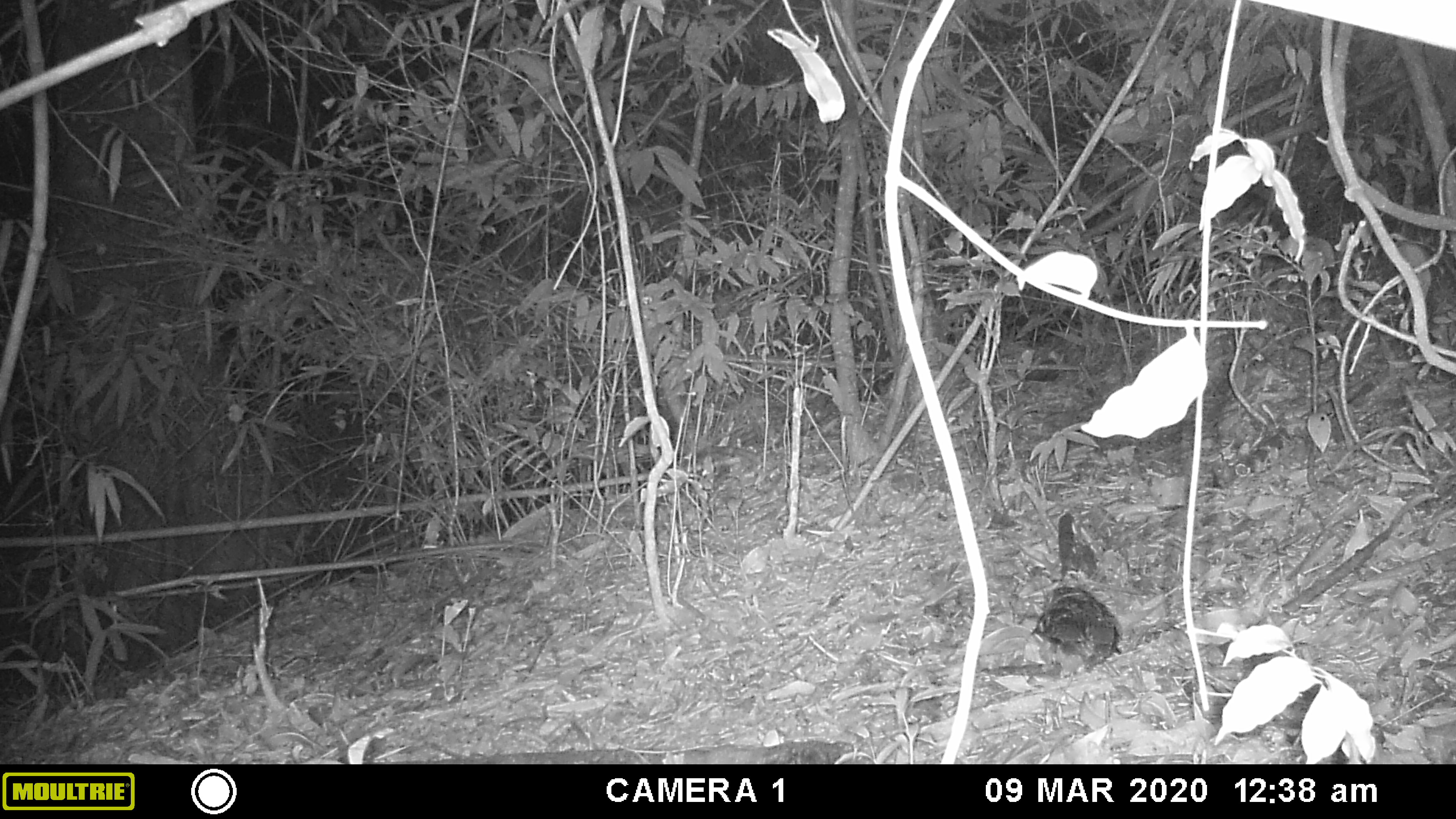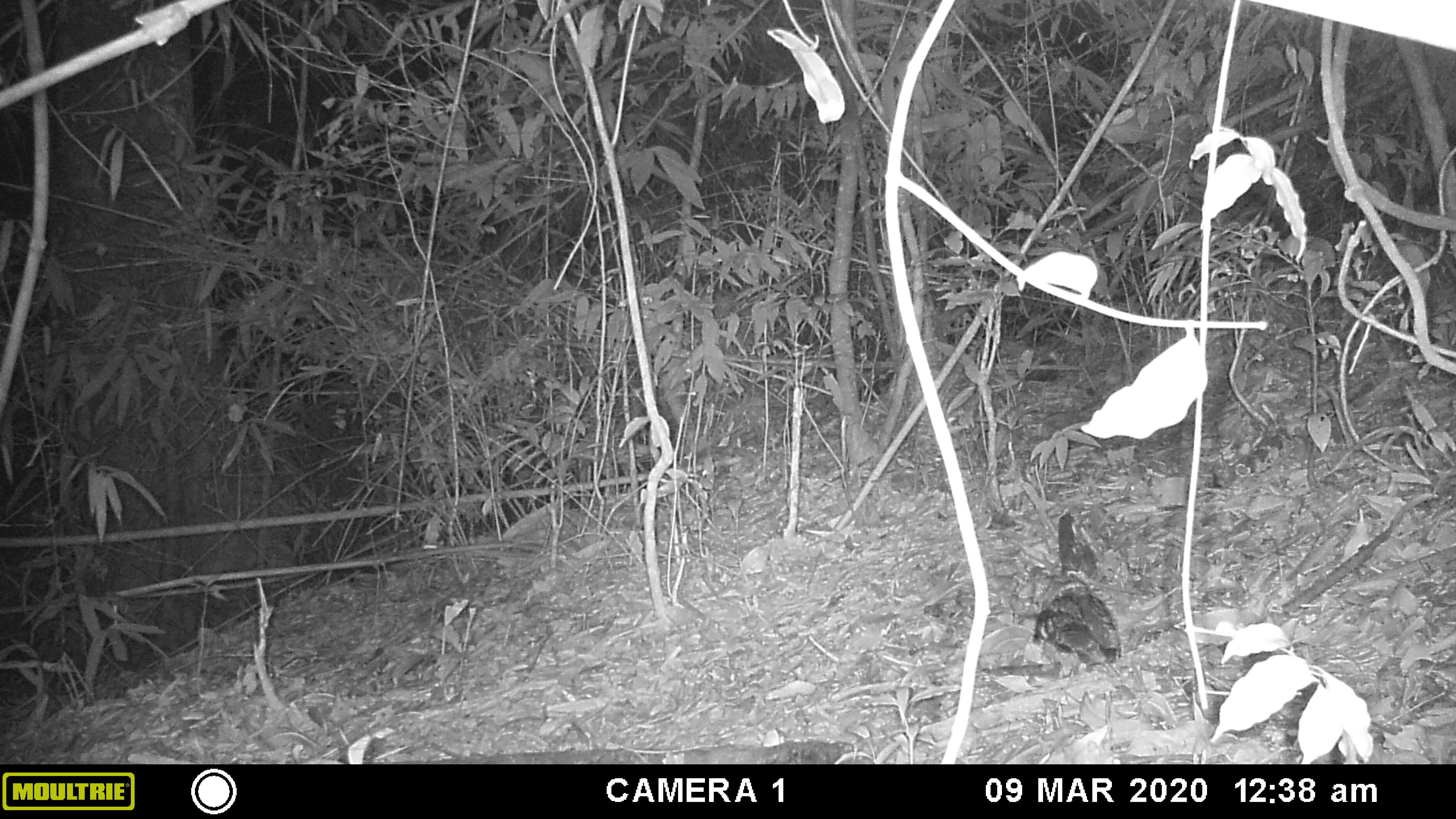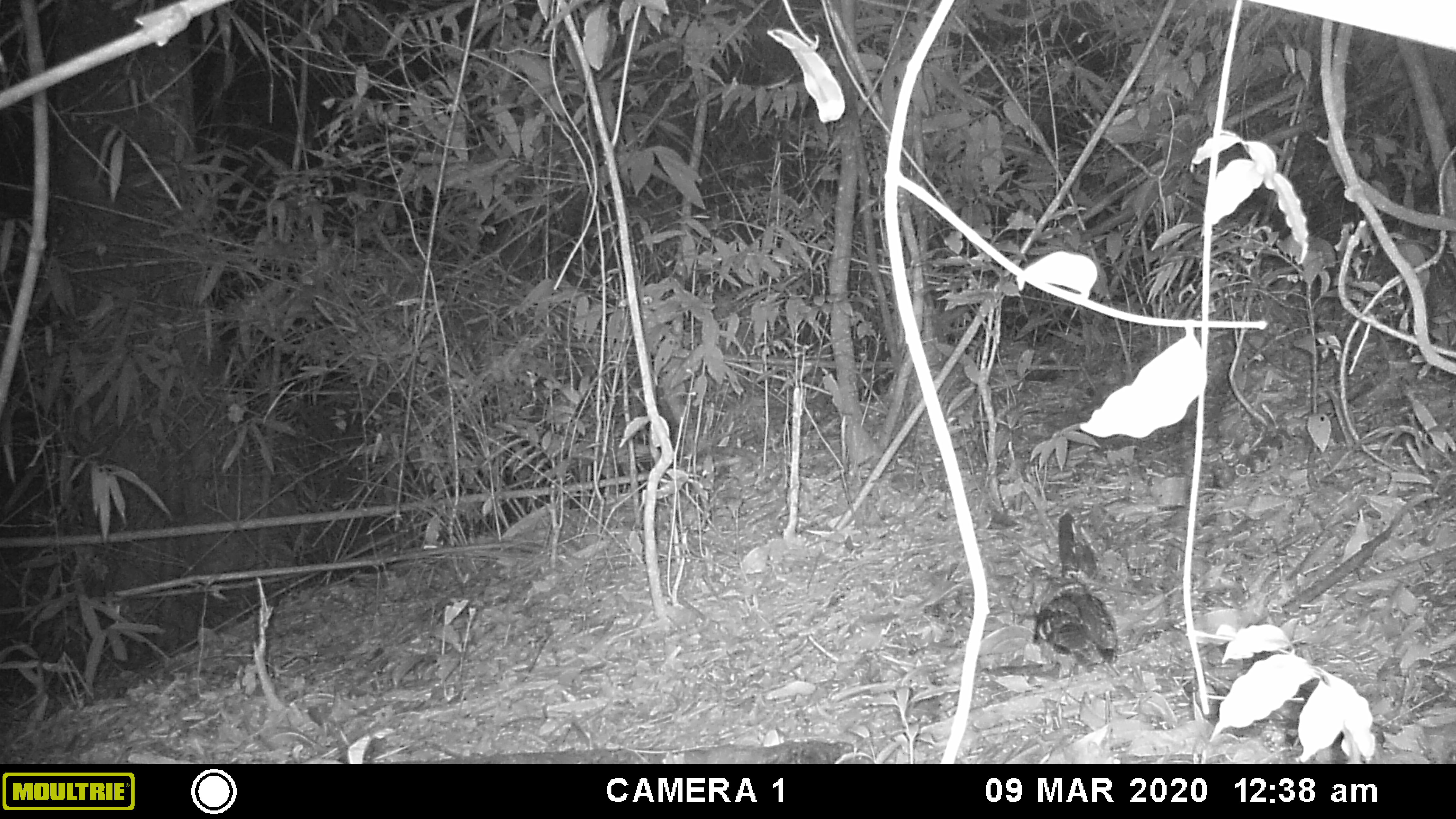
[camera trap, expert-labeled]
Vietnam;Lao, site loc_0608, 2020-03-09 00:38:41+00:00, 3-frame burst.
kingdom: Animalia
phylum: Chordata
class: Aves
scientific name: Aves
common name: bird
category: unidentified bird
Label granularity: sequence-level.